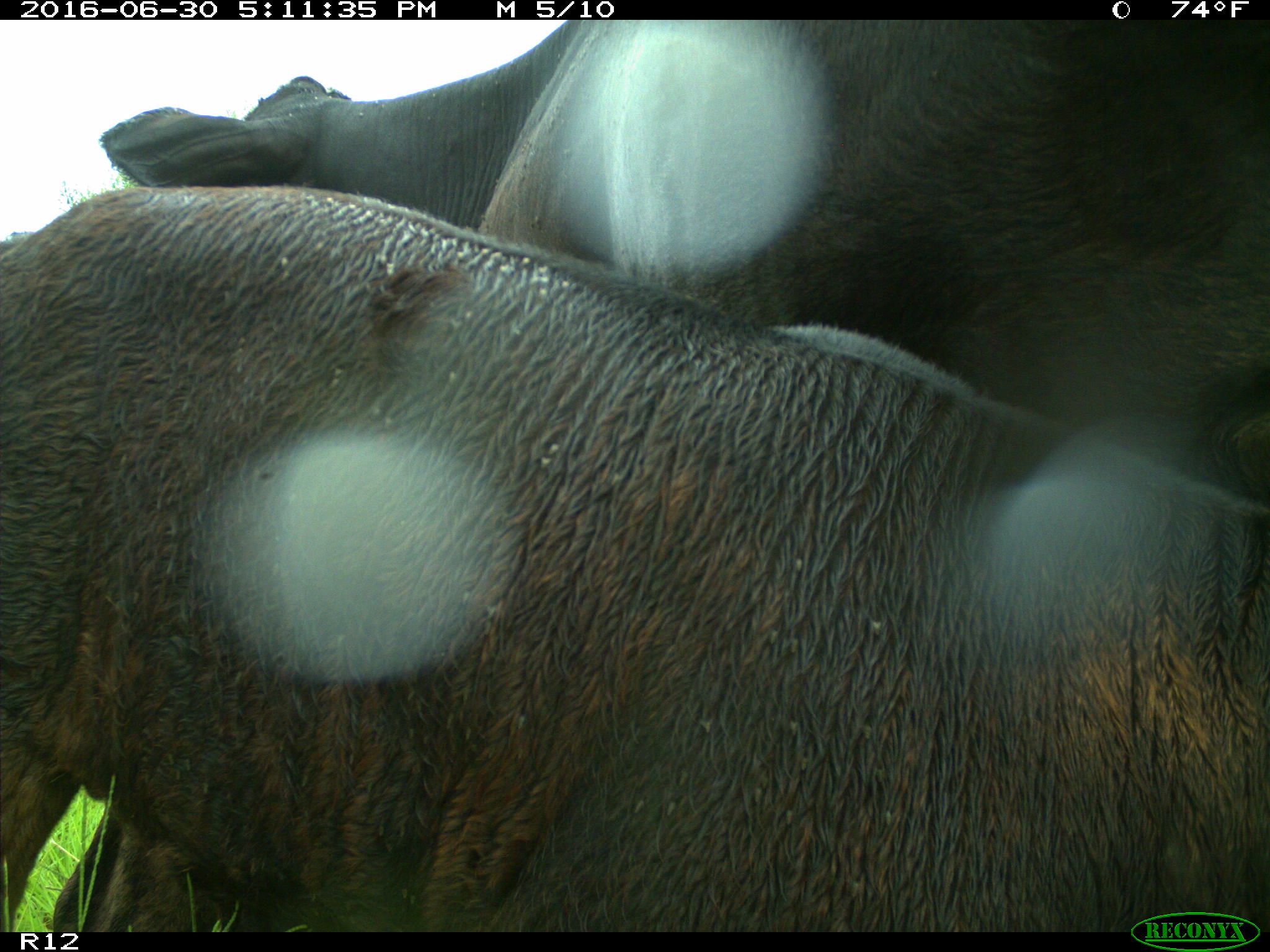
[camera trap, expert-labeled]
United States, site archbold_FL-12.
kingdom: Animalia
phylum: Chordata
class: Mammalia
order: Artiodactyla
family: Bovidae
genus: Bos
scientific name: Bos taurus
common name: domestic cow